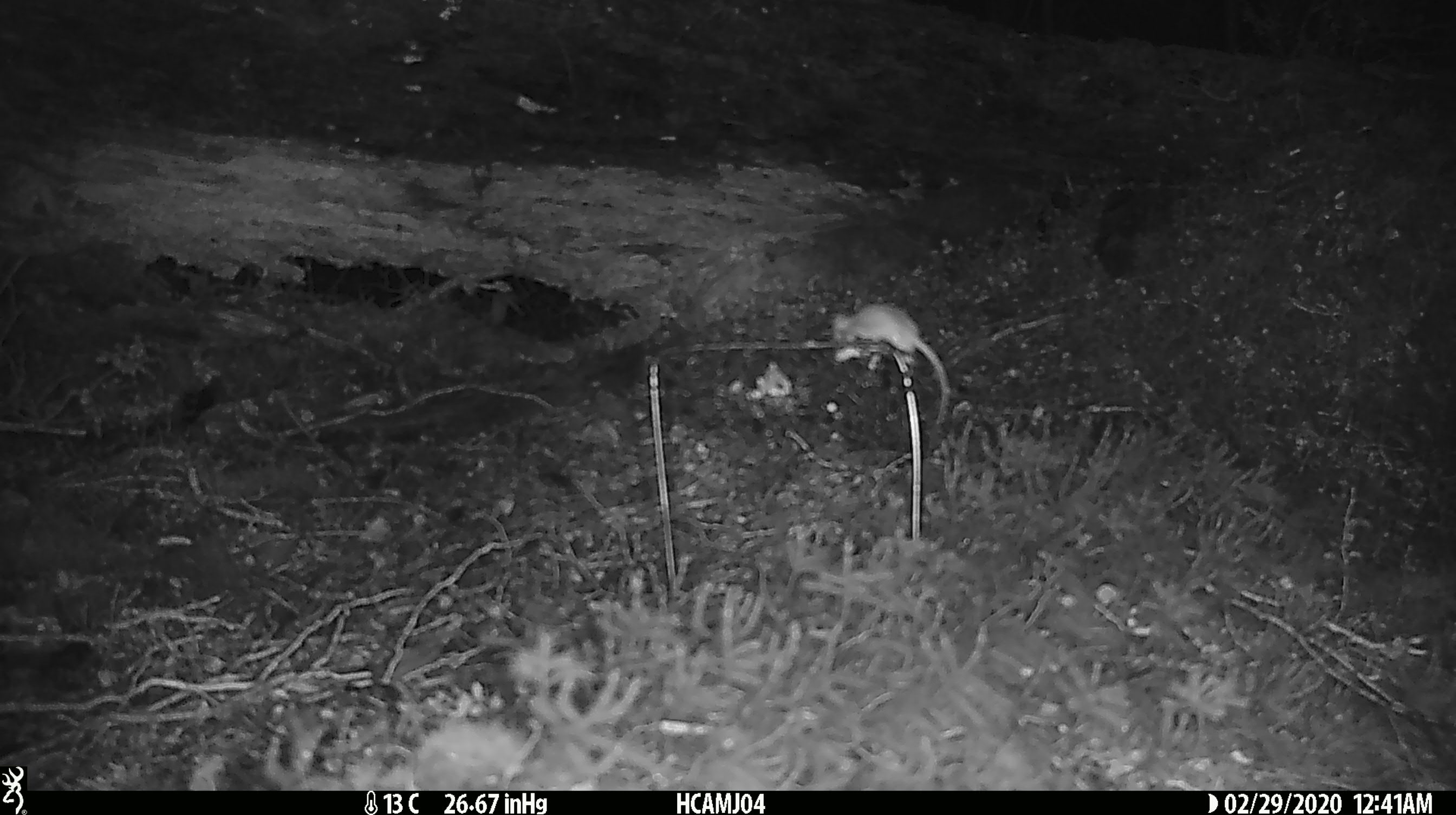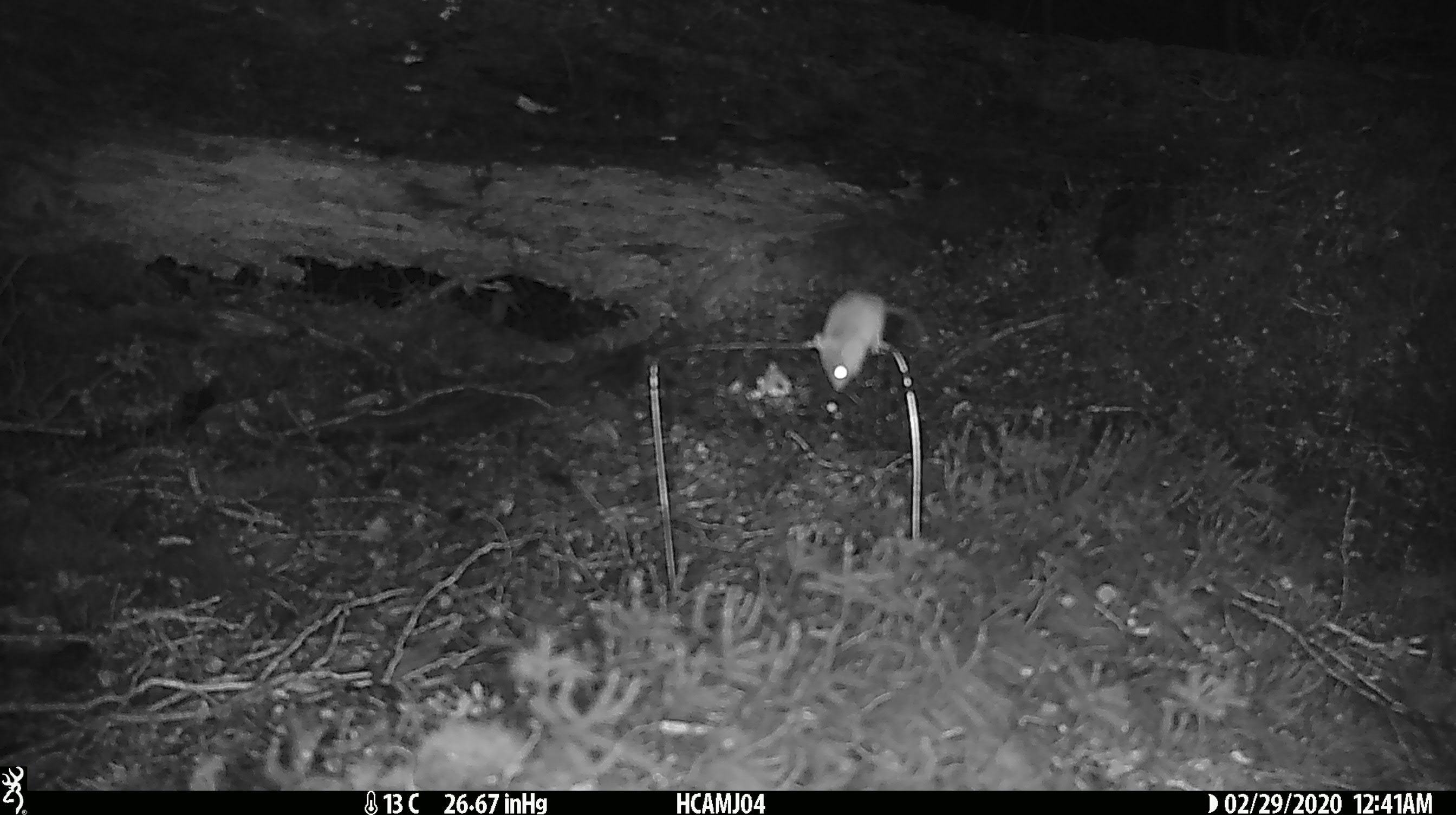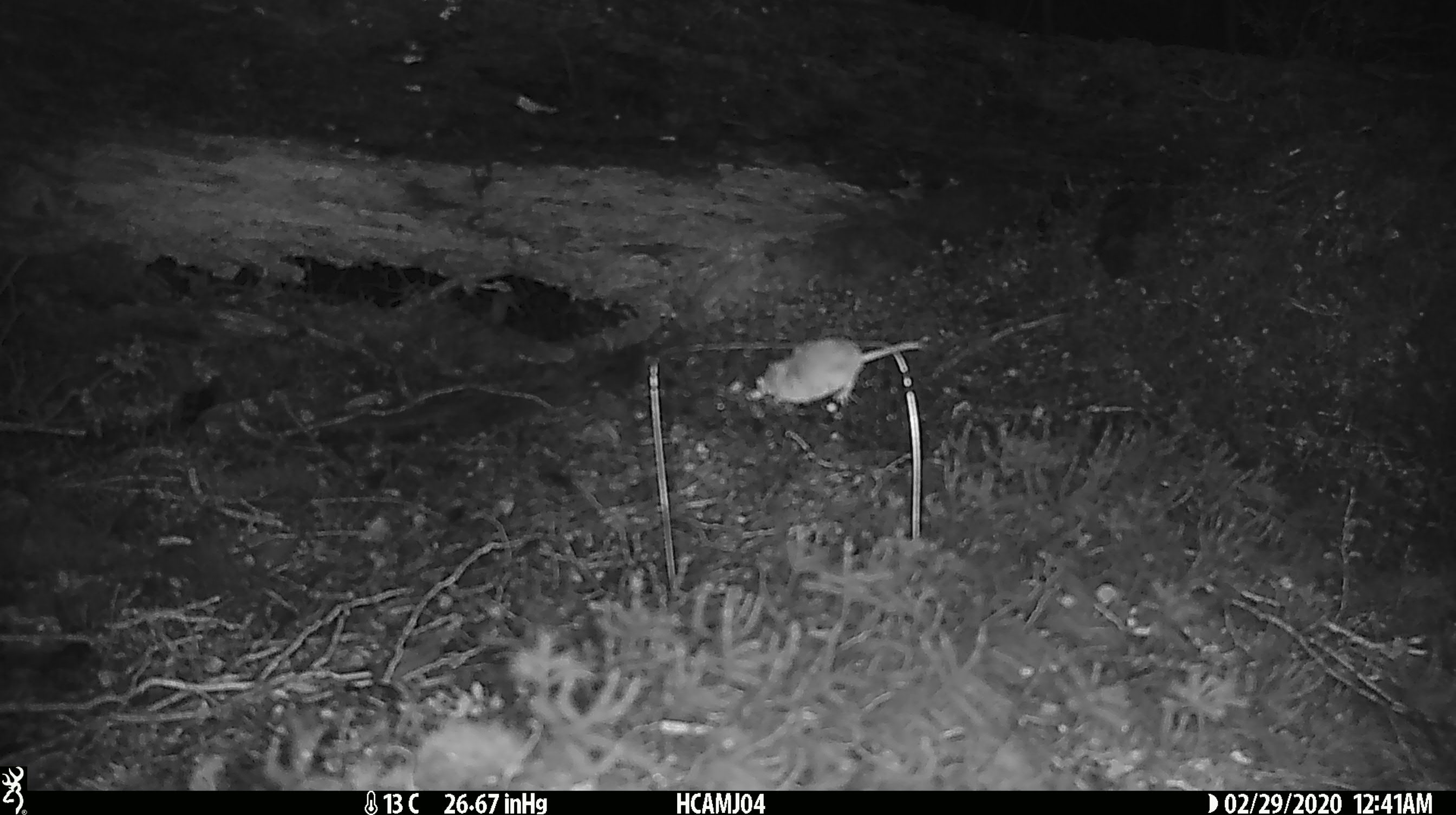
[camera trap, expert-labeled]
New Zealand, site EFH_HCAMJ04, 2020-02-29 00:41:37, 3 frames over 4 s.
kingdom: Animalia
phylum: Chordata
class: Mammalia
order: Rodentia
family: Muridae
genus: Mus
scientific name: Mus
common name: mouse